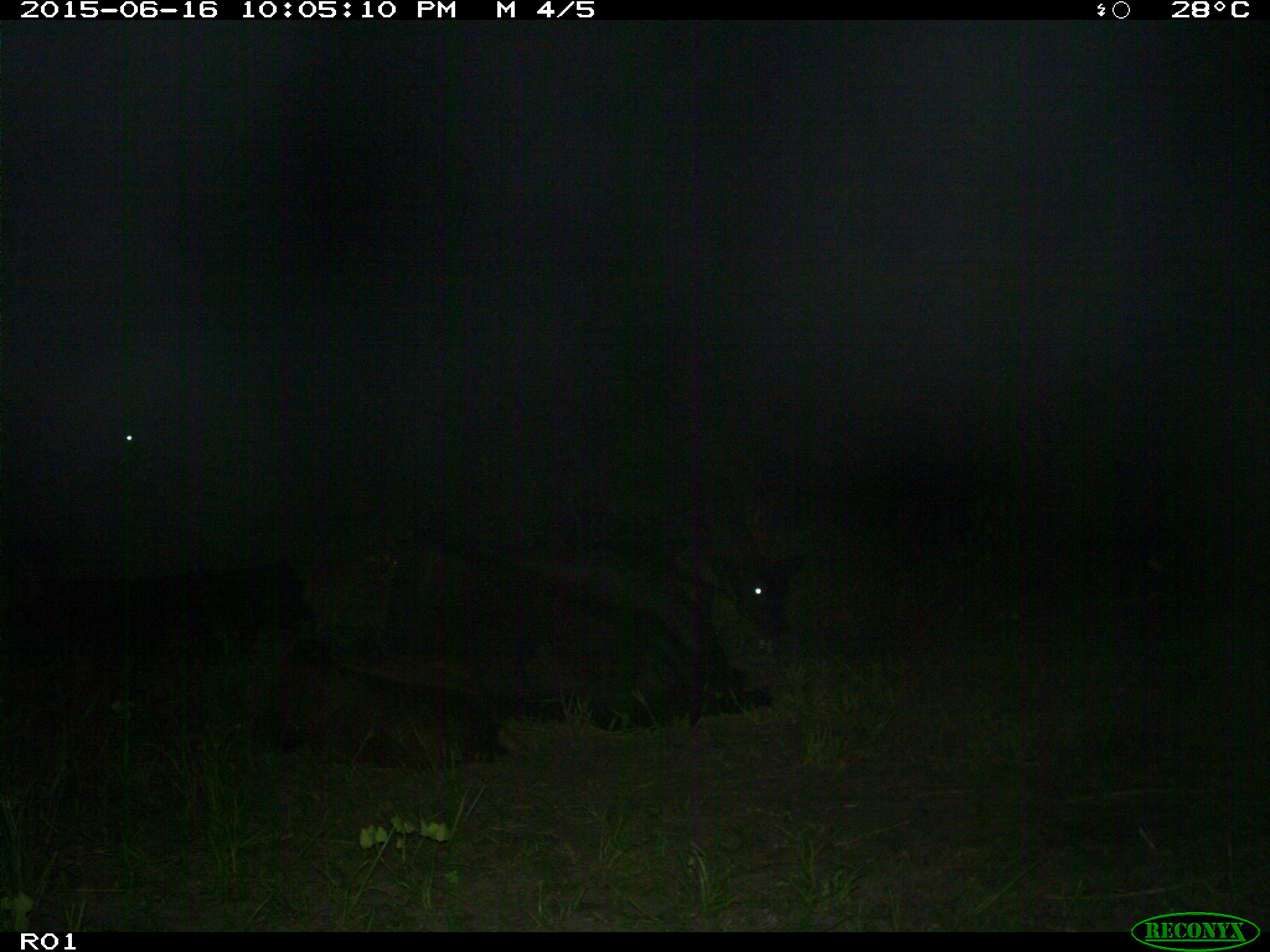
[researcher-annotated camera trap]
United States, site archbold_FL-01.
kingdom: Animalia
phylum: Chordata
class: Mammalia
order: Artiodactyla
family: Bovidae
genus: Bos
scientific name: Bos taurus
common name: domestic cow